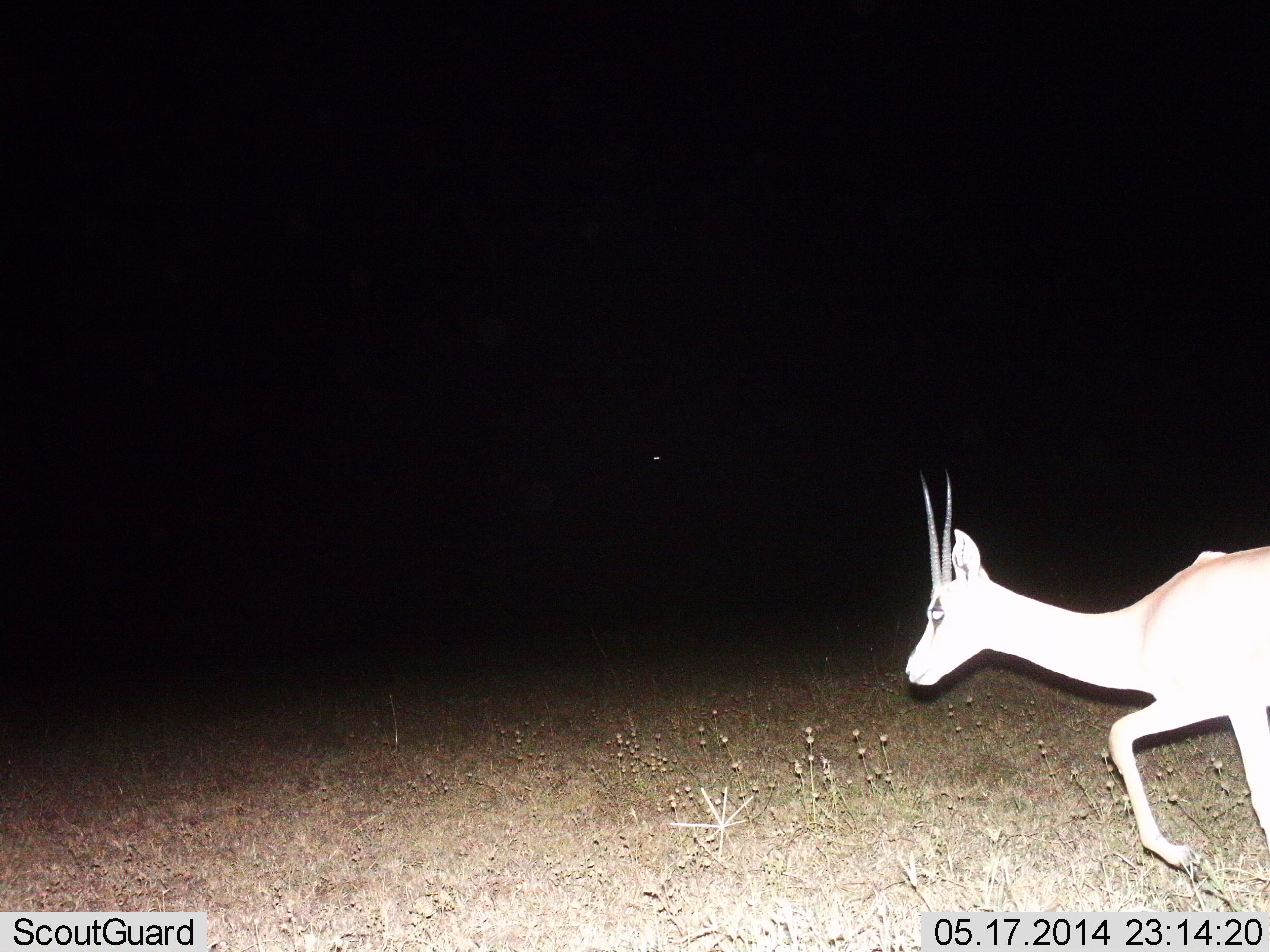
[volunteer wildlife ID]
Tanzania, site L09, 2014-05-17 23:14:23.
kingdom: Animalia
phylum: Chordata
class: Mammalia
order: Artiodactyla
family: Bovidae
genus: Nanger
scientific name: Nanger granti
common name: grant's gazelle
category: gazellegrants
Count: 1.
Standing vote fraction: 10%.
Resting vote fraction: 0%.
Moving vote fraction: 90%.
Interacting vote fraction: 0%.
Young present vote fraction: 0%.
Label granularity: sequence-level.